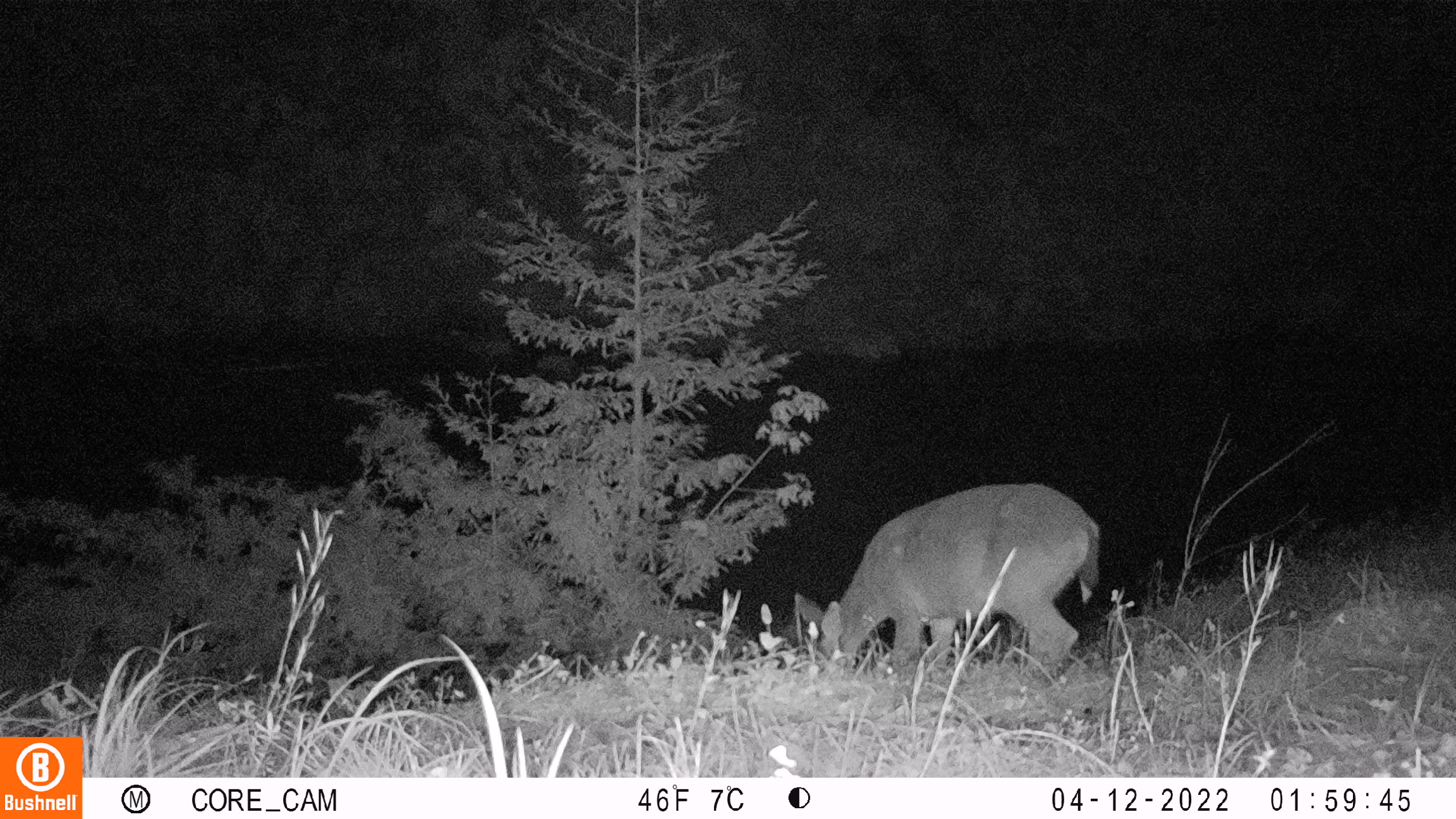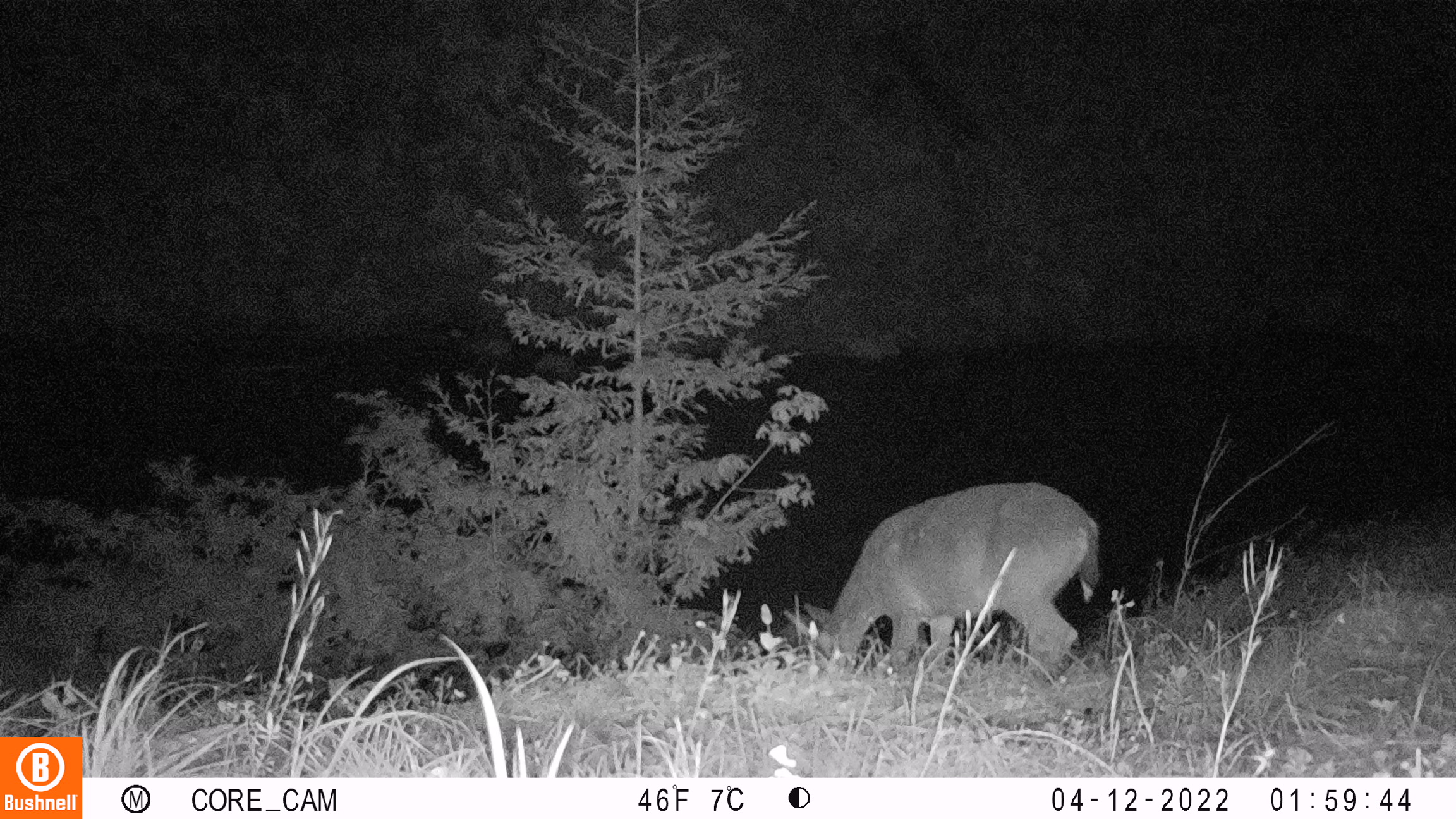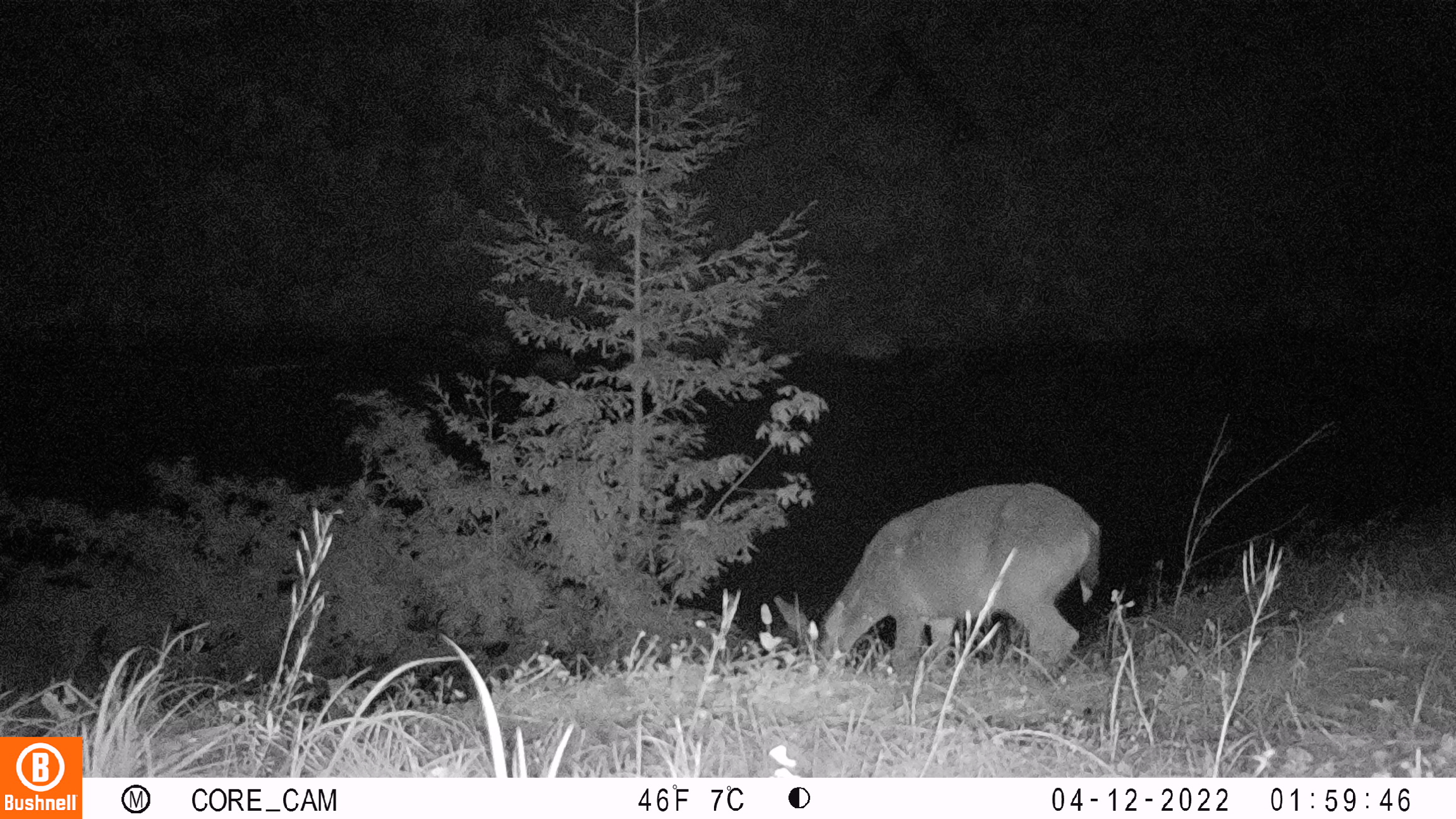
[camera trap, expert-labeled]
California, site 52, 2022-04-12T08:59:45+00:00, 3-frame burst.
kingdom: Animalia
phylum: Chordata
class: Mammalia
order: Artiodactyla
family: Cervidae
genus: Odocoileus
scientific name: Odocoileus hemionus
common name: mule deer